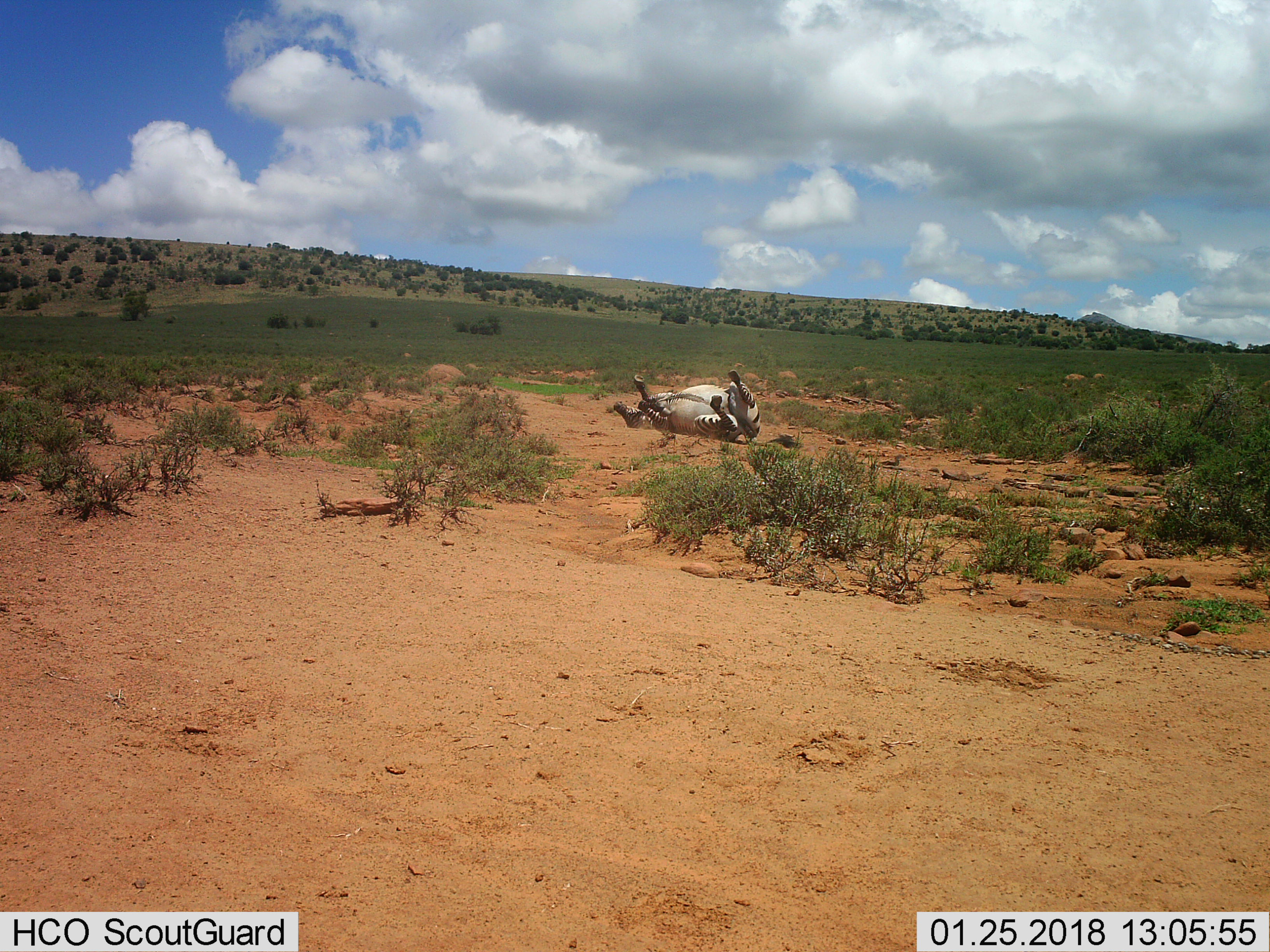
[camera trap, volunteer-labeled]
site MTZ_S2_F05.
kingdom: Animalia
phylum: Chordata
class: Mammalia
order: Perissodactyla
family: Equidae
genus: Equus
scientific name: Equus zebra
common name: mountain zebra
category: zebramountain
Zebramountain (mountain zebra) (Equus zebra), count 1. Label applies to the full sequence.